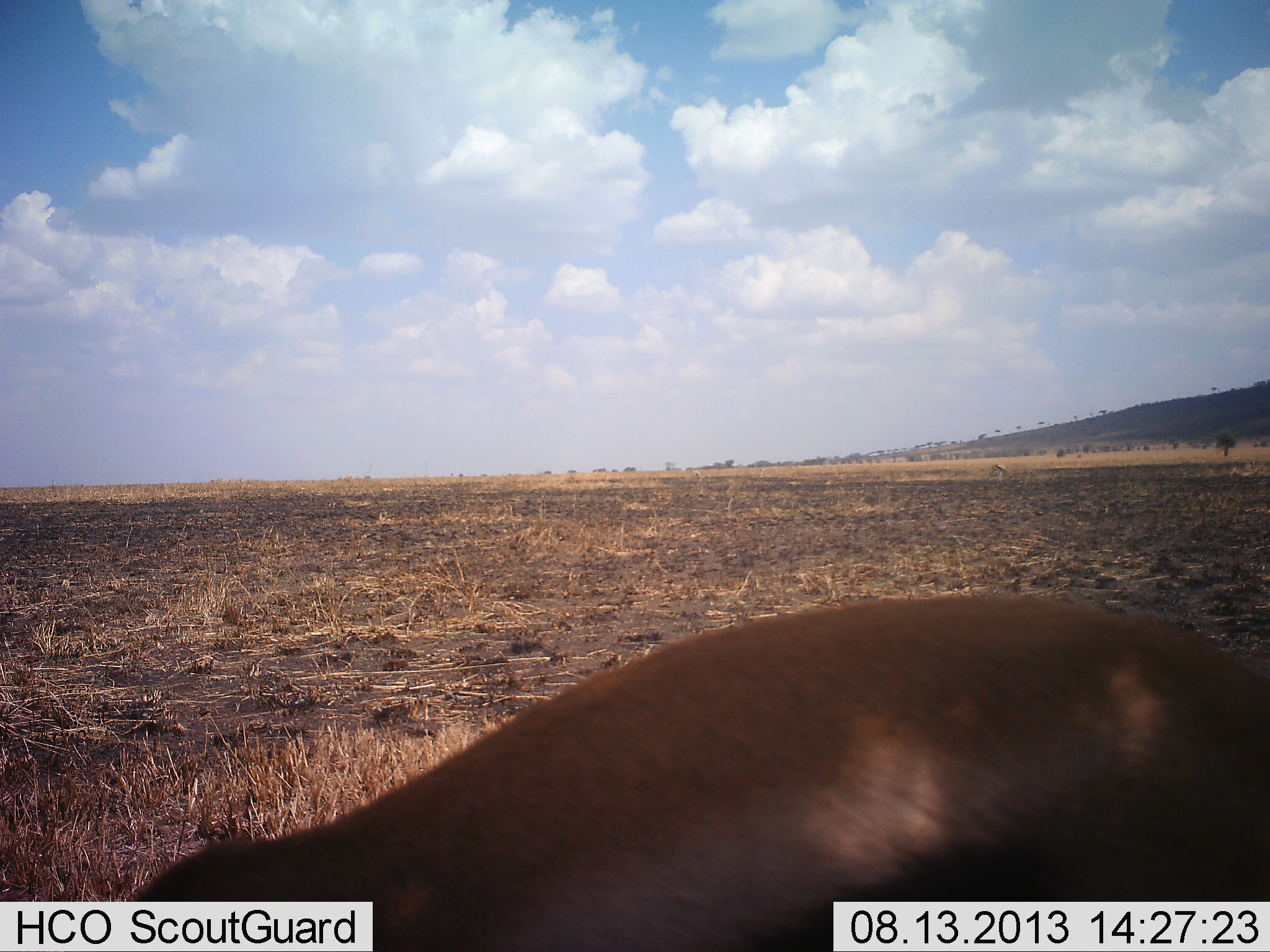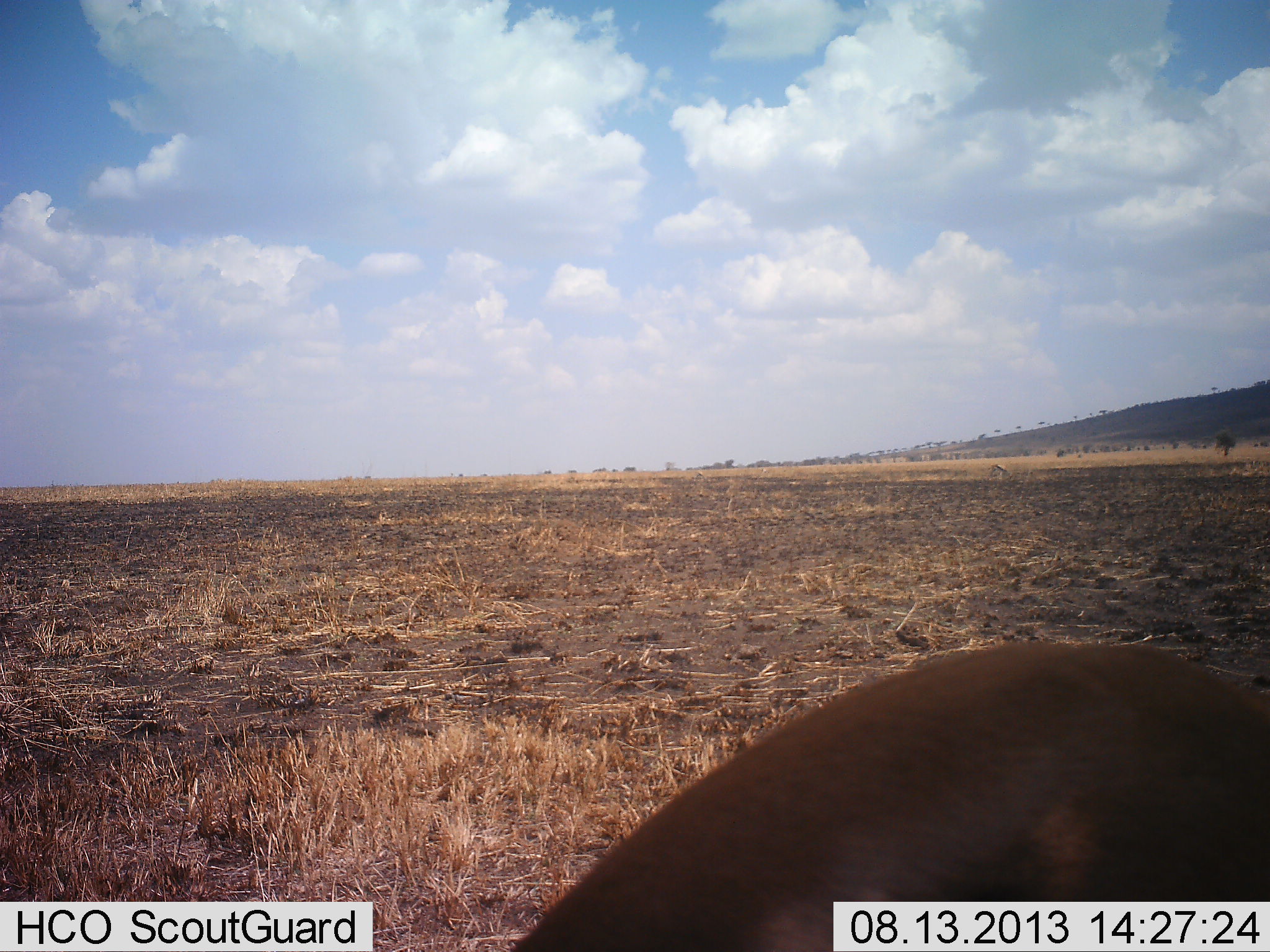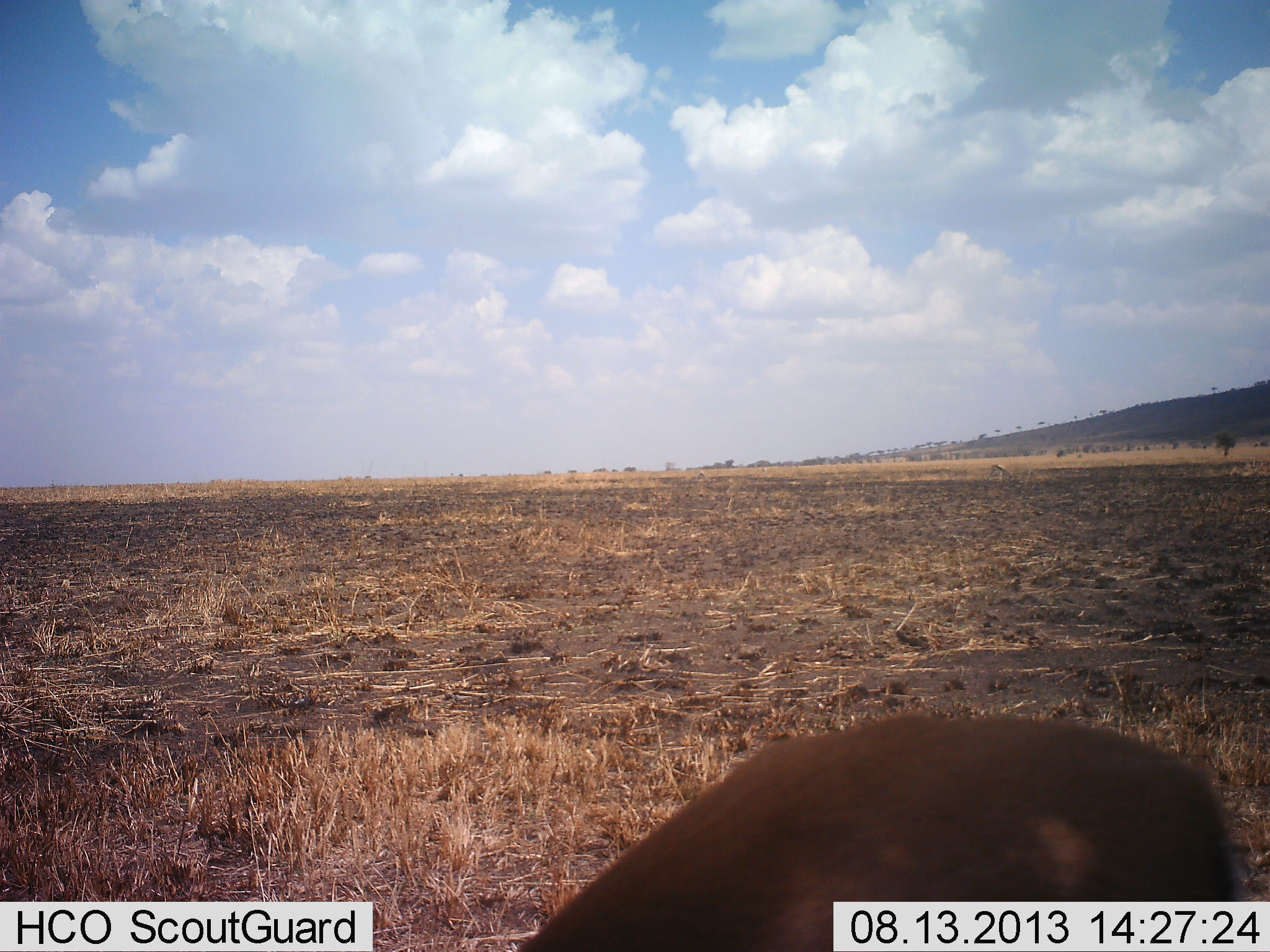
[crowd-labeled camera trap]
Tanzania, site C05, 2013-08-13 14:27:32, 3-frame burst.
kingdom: Animalia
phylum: Chordata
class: Mammalia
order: Artiodactyla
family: Bovidae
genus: Eudorcas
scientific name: Eudorcas thomsonii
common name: thomson's gazelle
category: gazellethomsons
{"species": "gazellethomsons (thomson's gazelle) (Eudorcas thomsonii)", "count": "1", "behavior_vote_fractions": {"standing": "35%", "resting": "0%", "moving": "4%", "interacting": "0%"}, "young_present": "0%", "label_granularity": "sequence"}